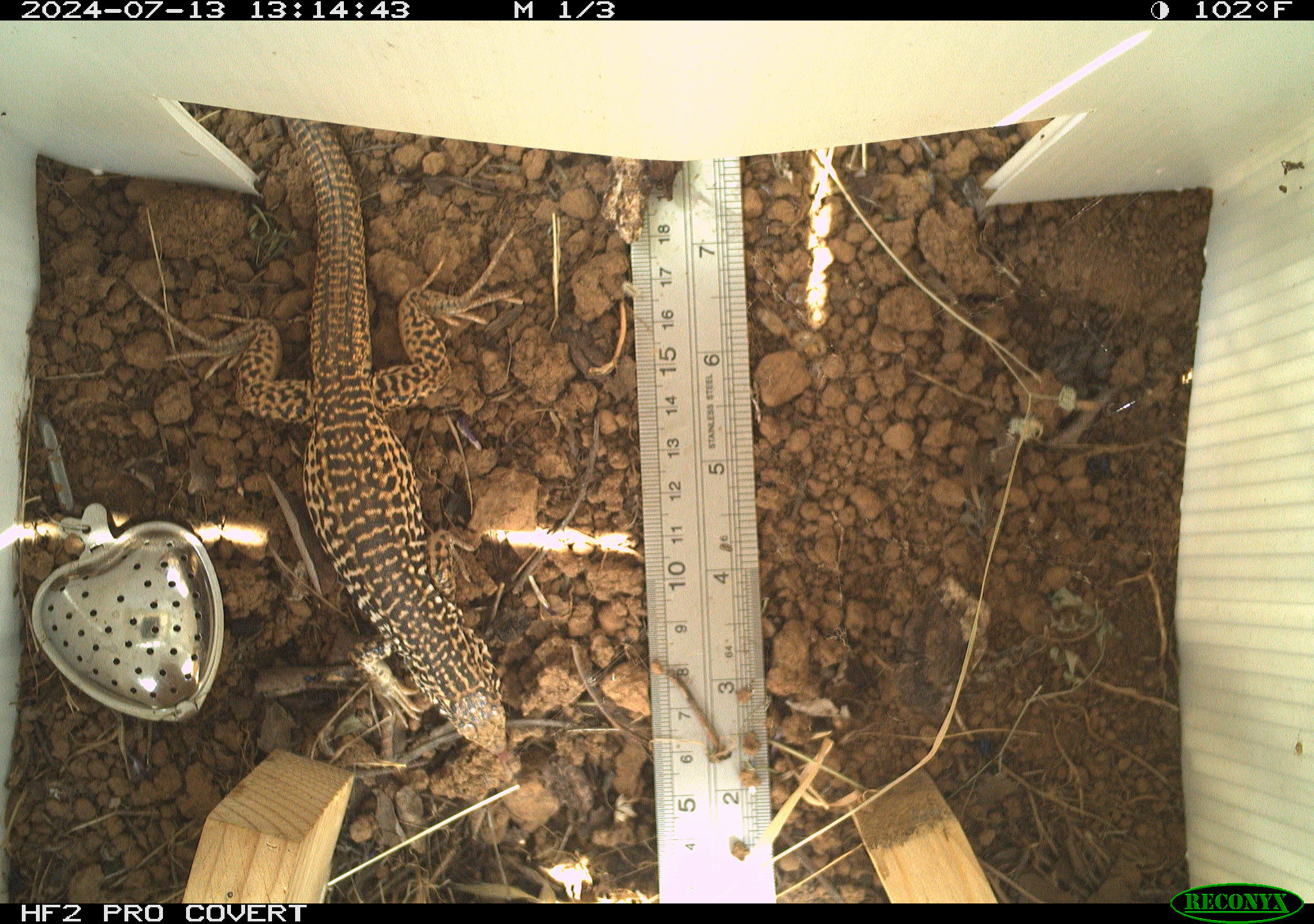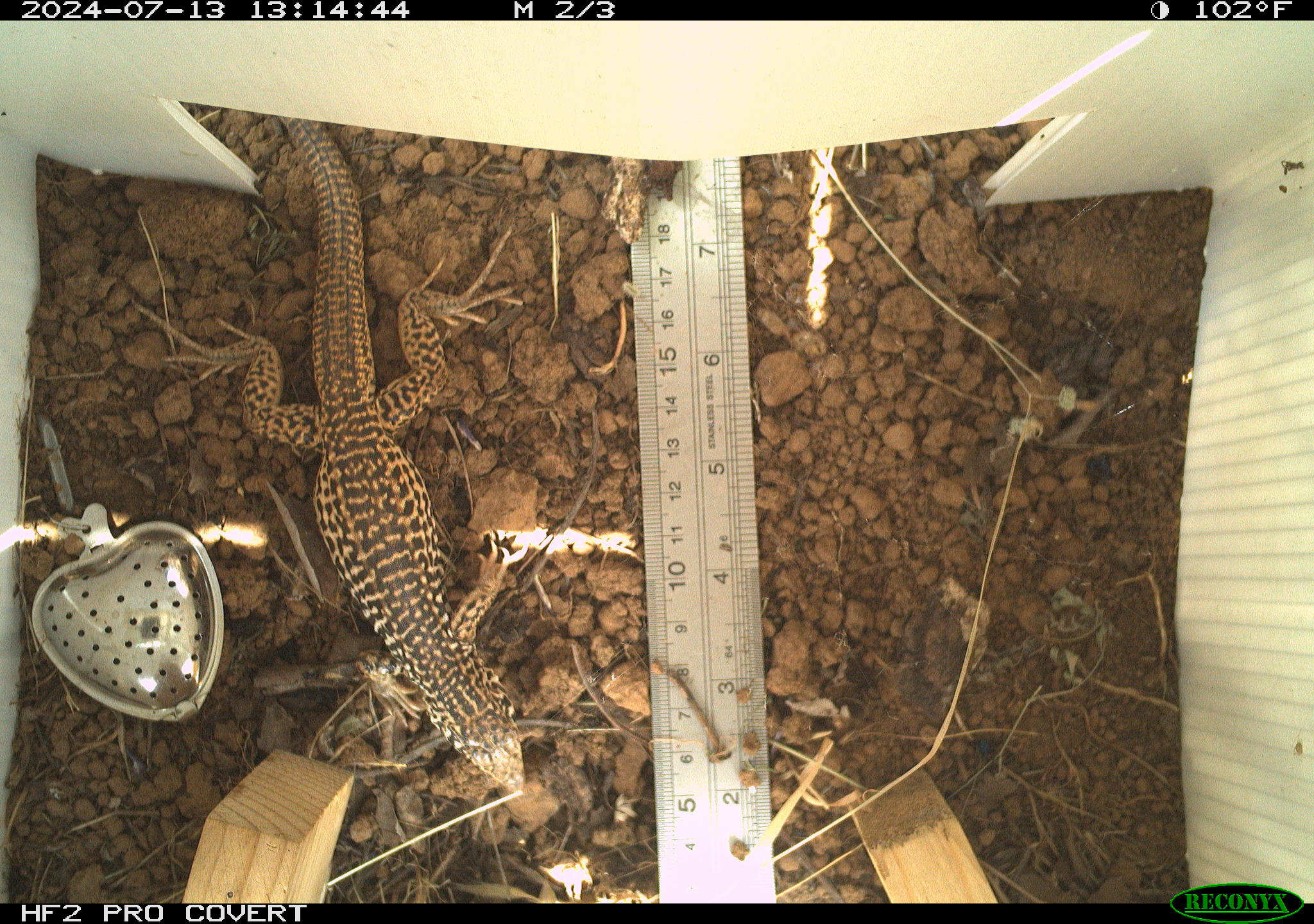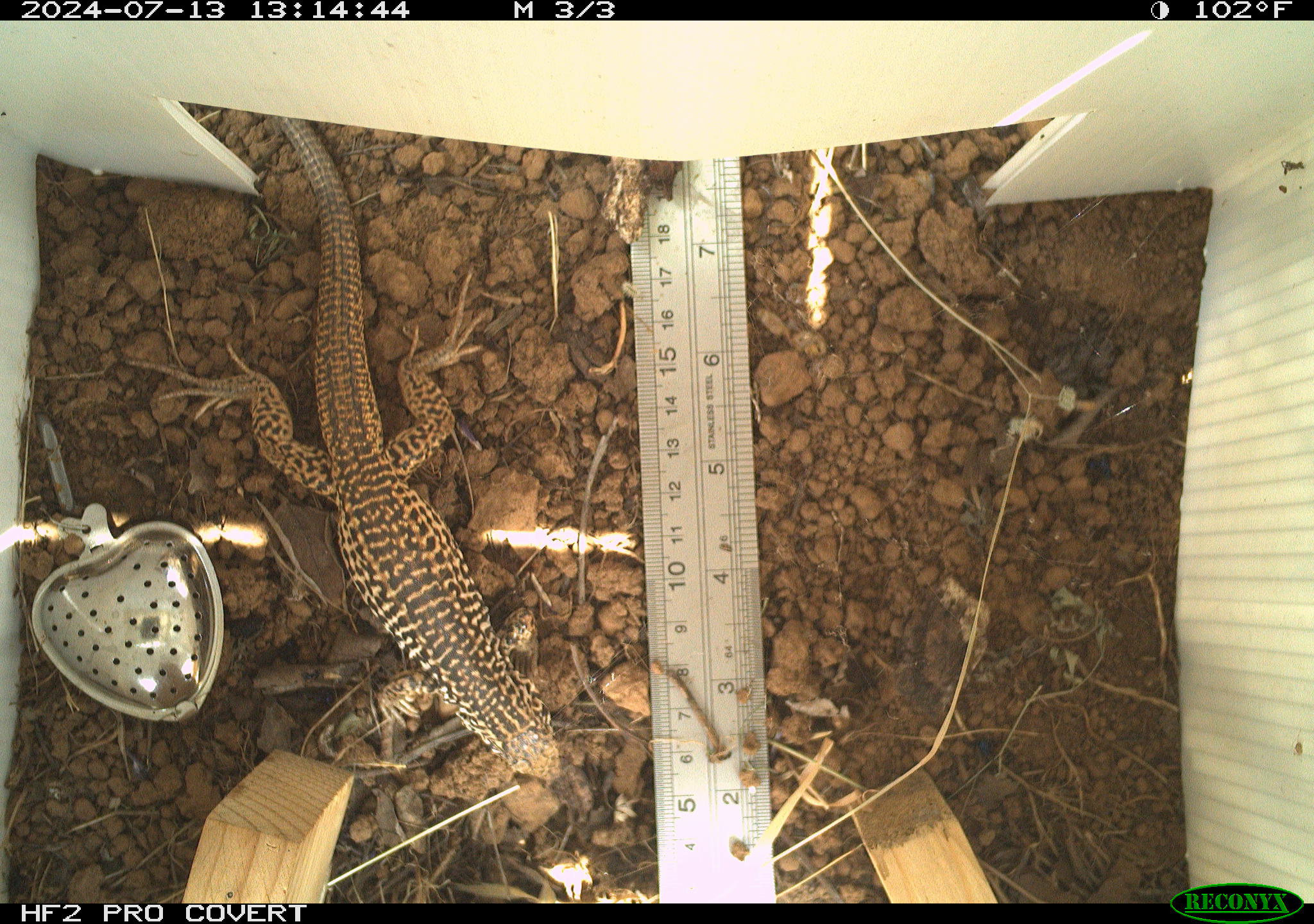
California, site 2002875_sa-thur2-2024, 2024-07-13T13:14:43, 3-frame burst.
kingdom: Animalia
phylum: Chordata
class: Reptilia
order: Squamata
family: Teiidae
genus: Aspidoscelis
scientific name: Aspidoscelis tigris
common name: western whiptail